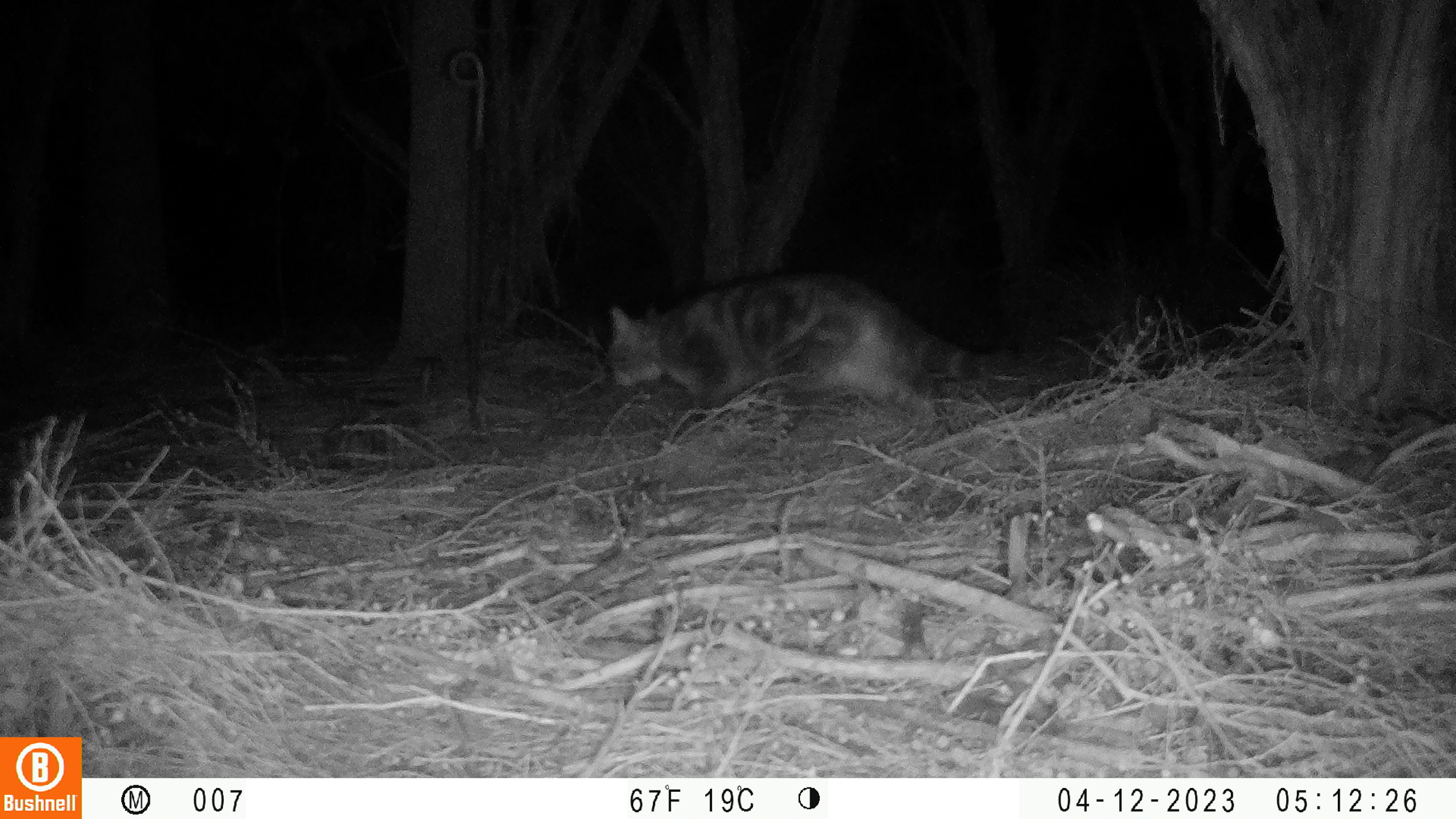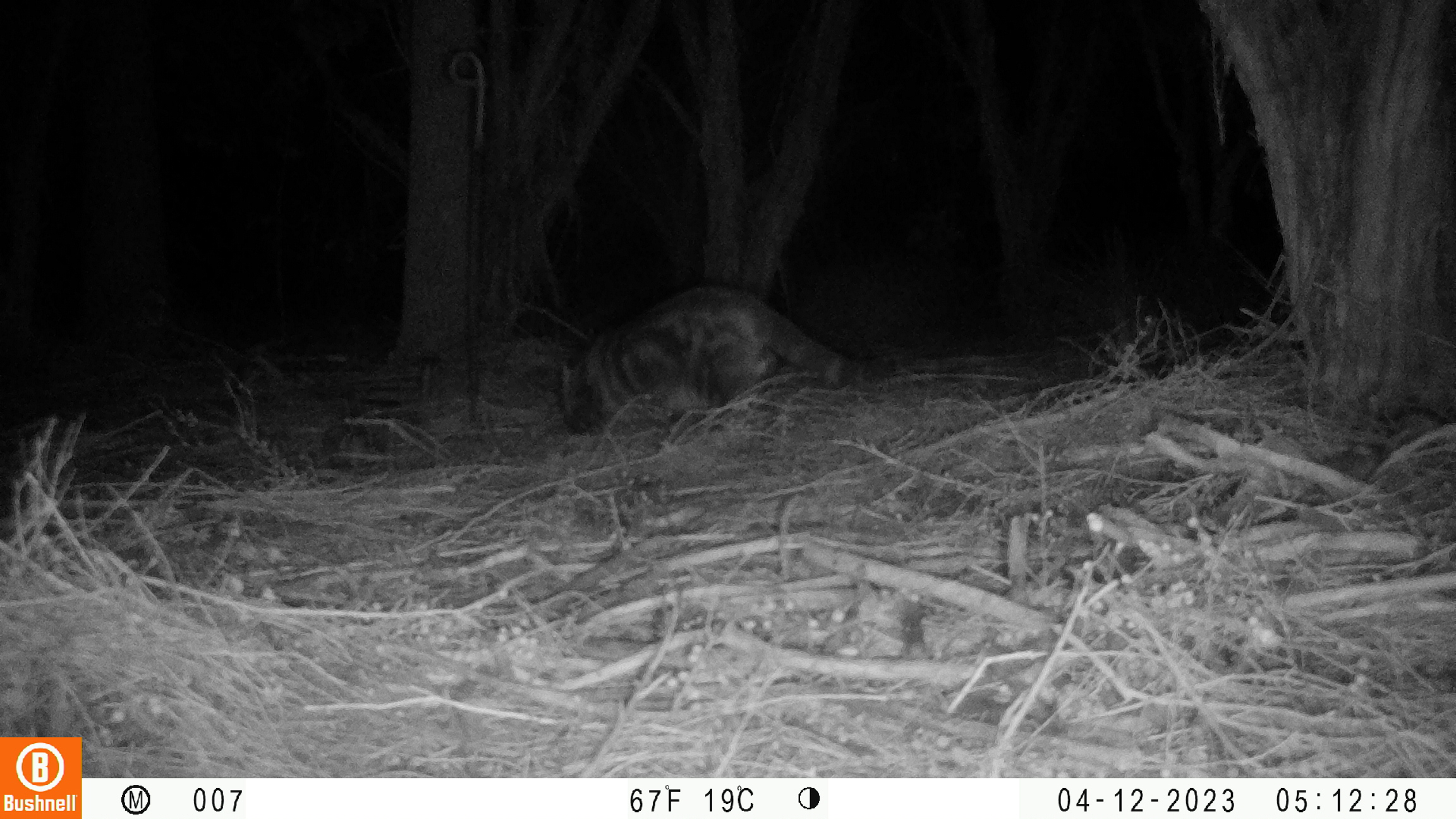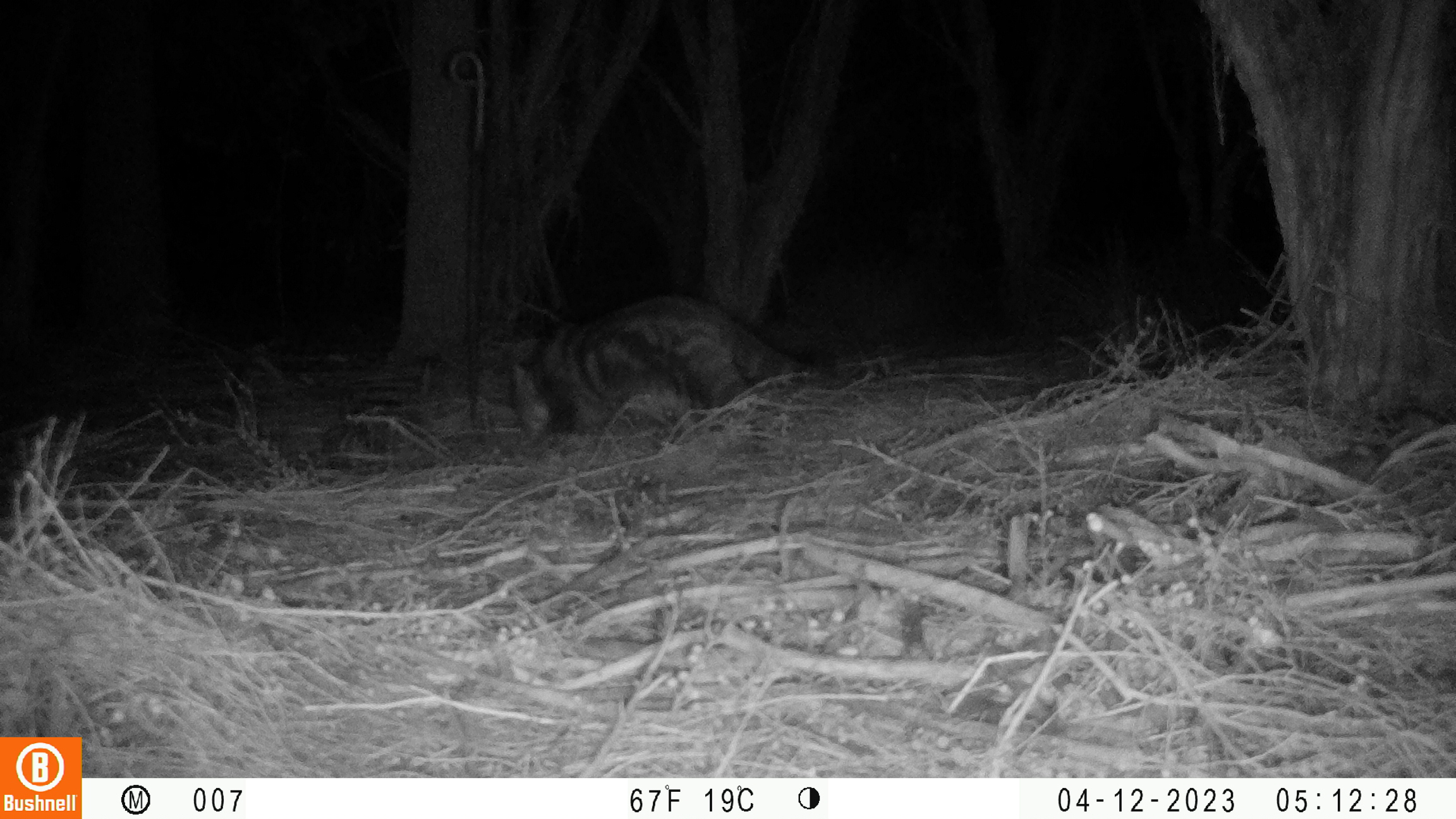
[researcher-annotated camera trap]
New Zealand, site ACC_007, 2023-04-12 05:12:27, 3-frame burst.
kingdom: Animalia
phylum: Chordata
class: Mammalia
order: Carnivora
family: Felidae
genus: Felis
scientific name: Felis catus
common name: domestic cat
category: cat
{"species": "cat (domestic cat) (Felis catus)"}